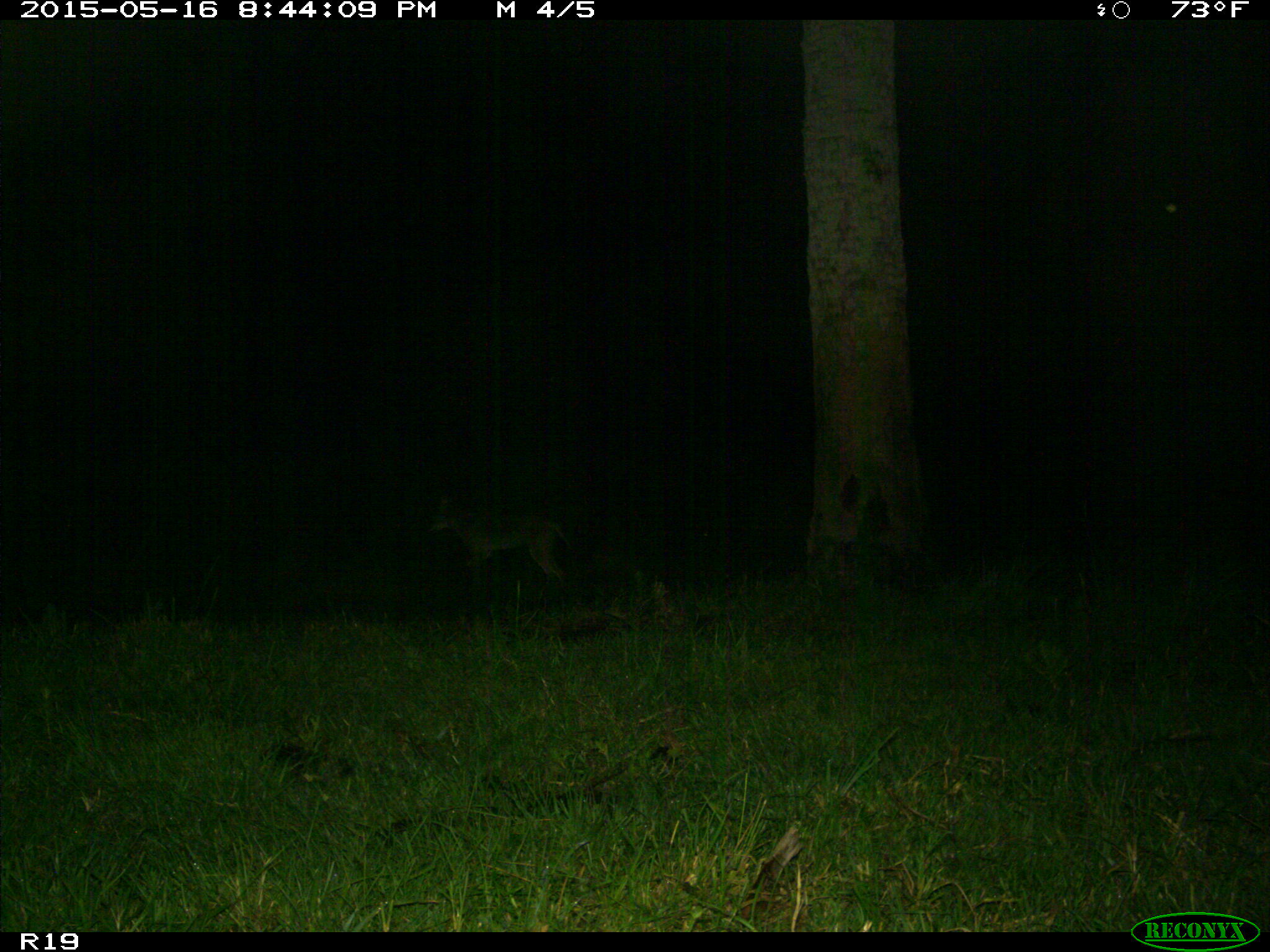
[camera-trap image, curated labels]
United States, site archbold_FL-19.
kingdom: Animalia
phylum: Chordata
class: Mammalia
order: Carnivora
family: Canidae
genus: Canis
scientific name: Canis latrans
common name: coyote